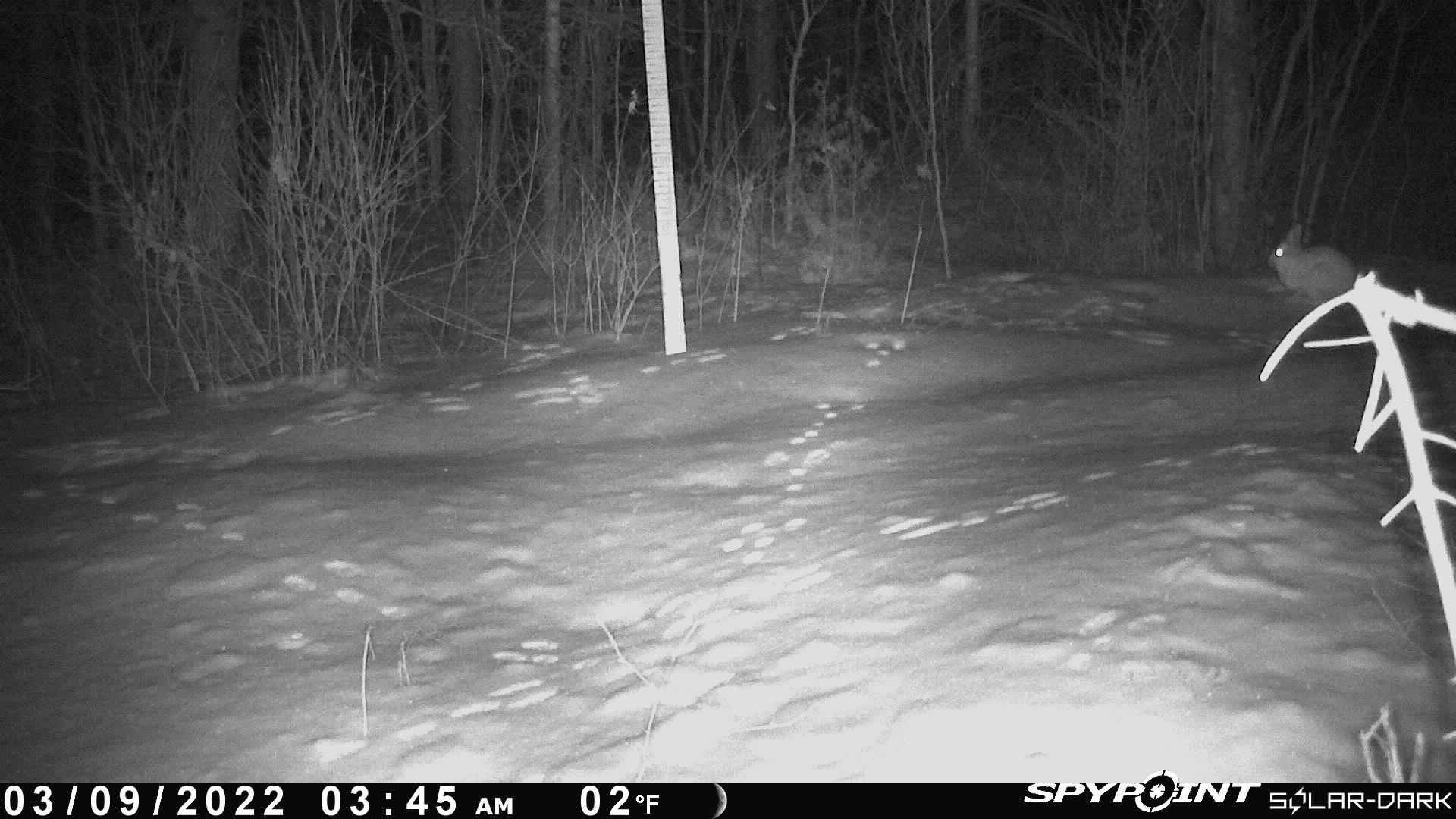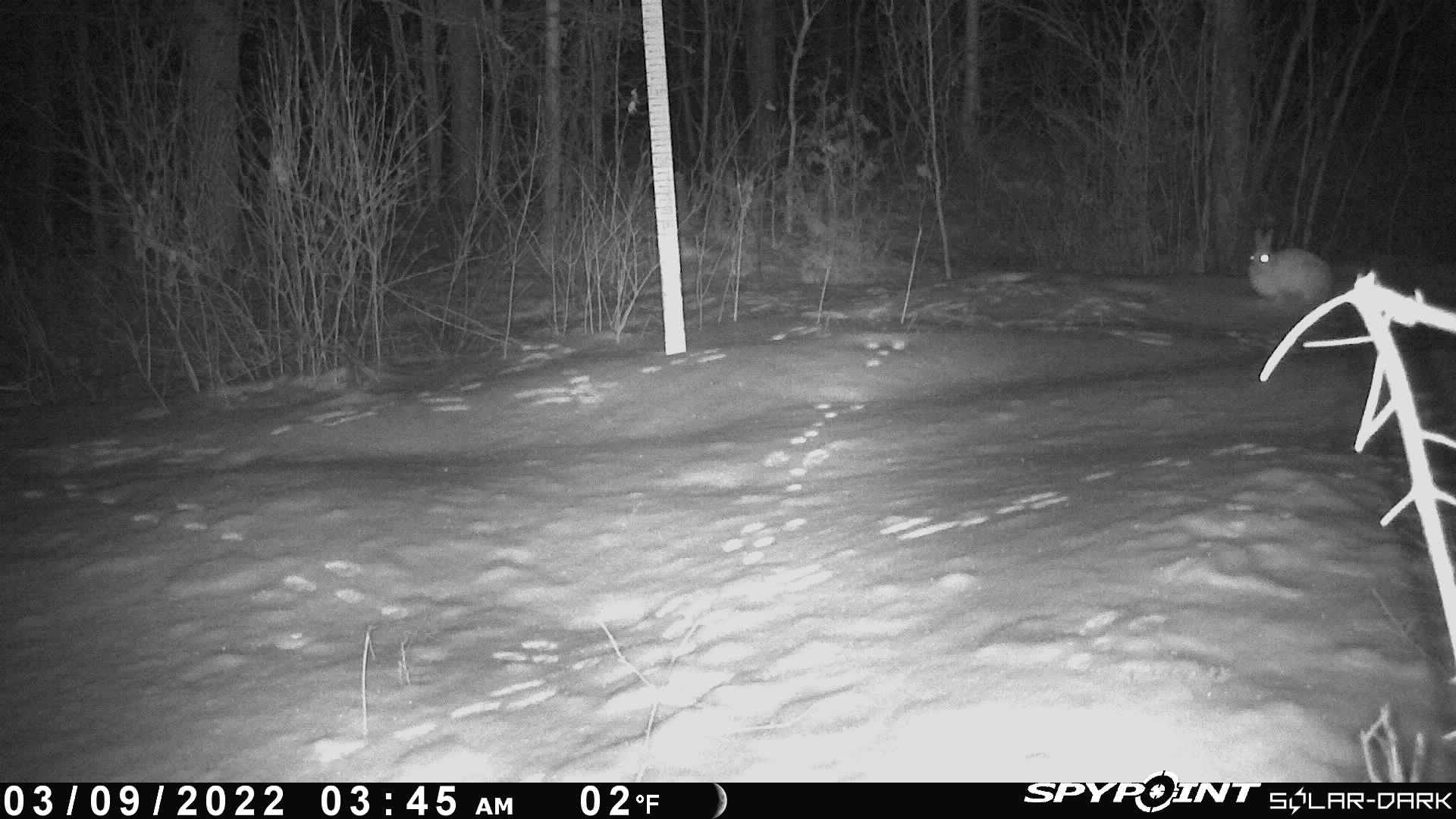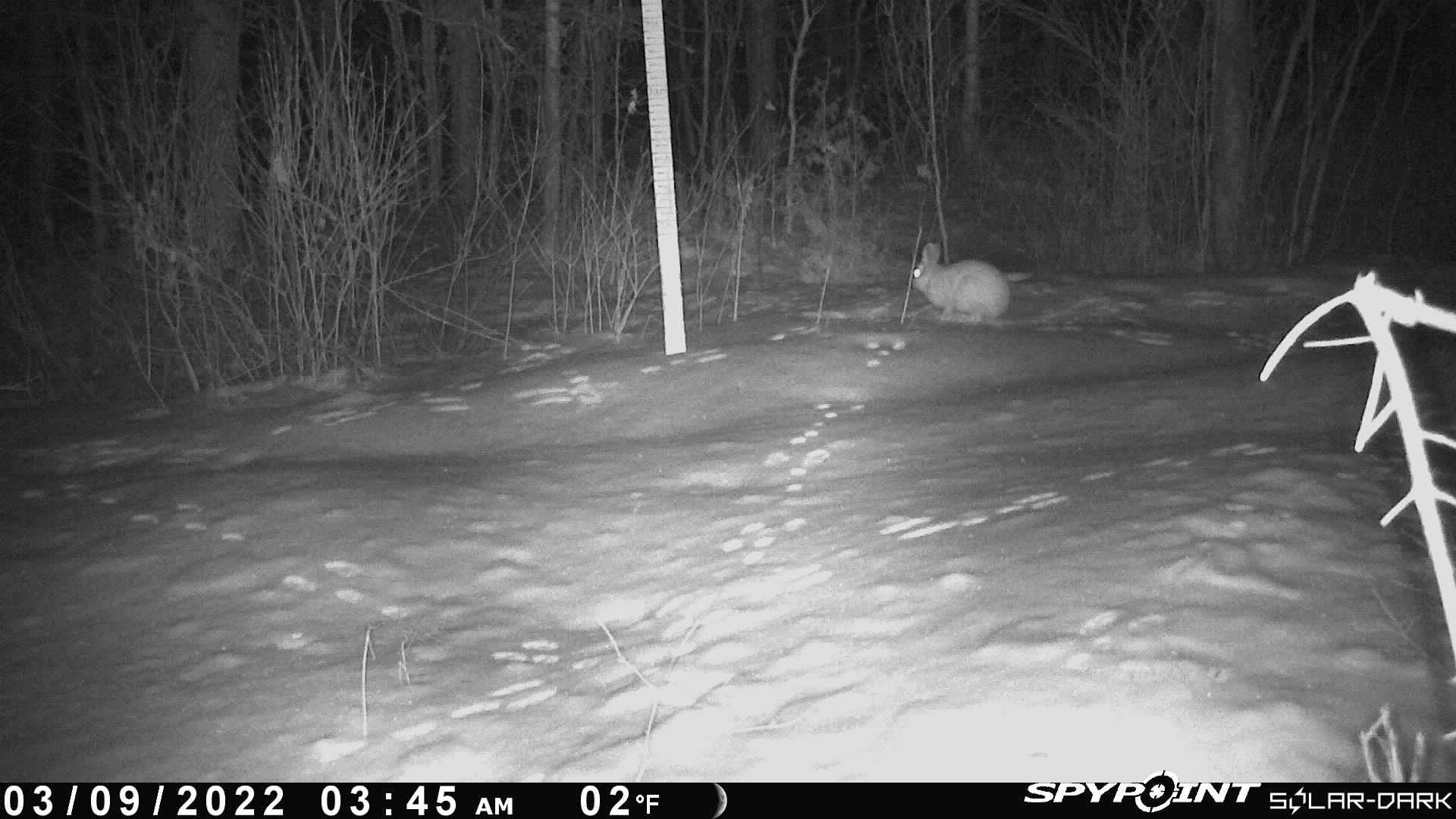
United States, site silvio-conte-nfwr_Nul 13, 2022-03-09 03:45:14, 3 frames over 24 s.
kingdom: Animalia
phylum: Chordata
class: Mammalia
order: Lagomorpha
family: Leporidae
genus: Lepus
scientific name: Lepus americanus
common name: snowshoe hare